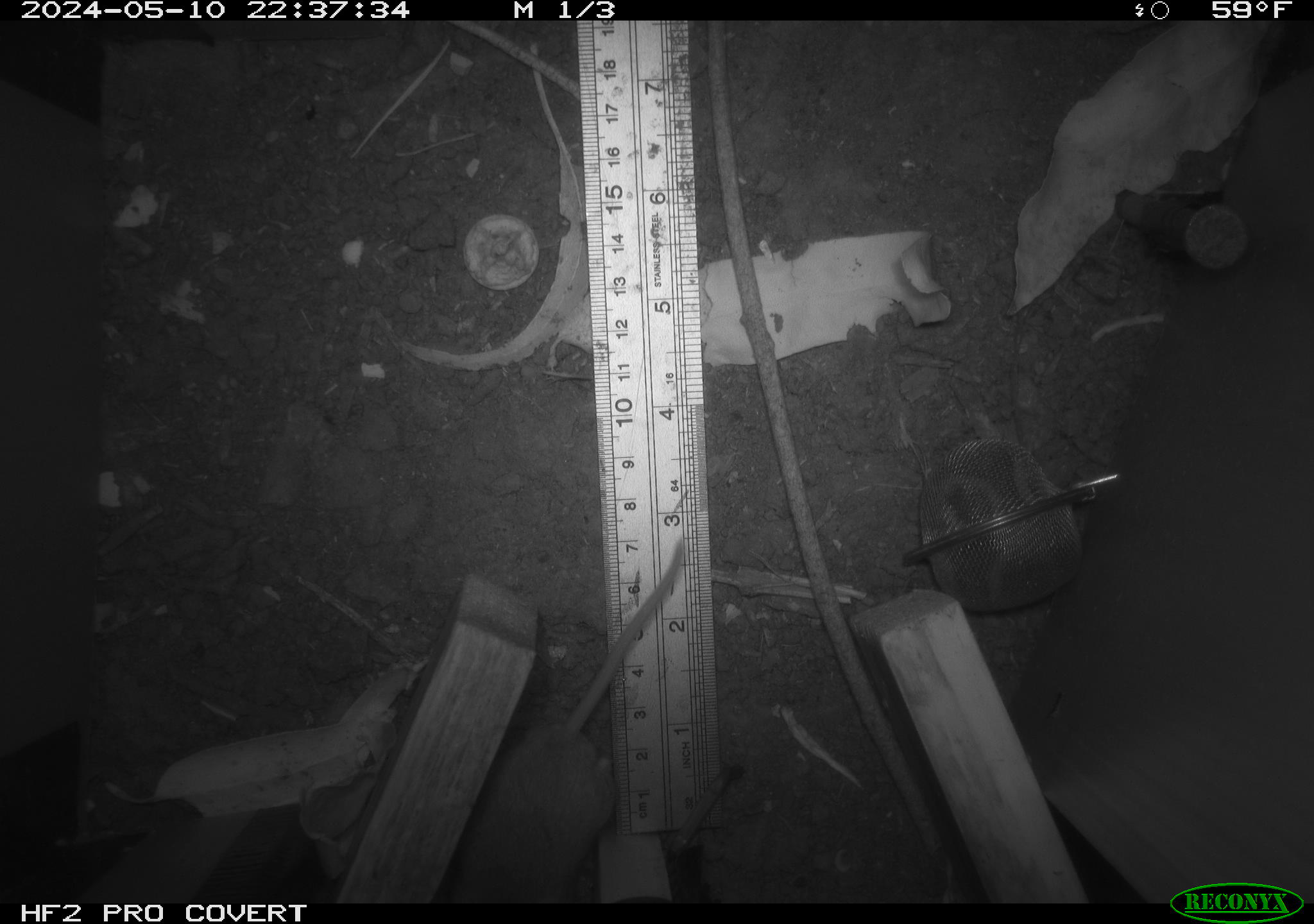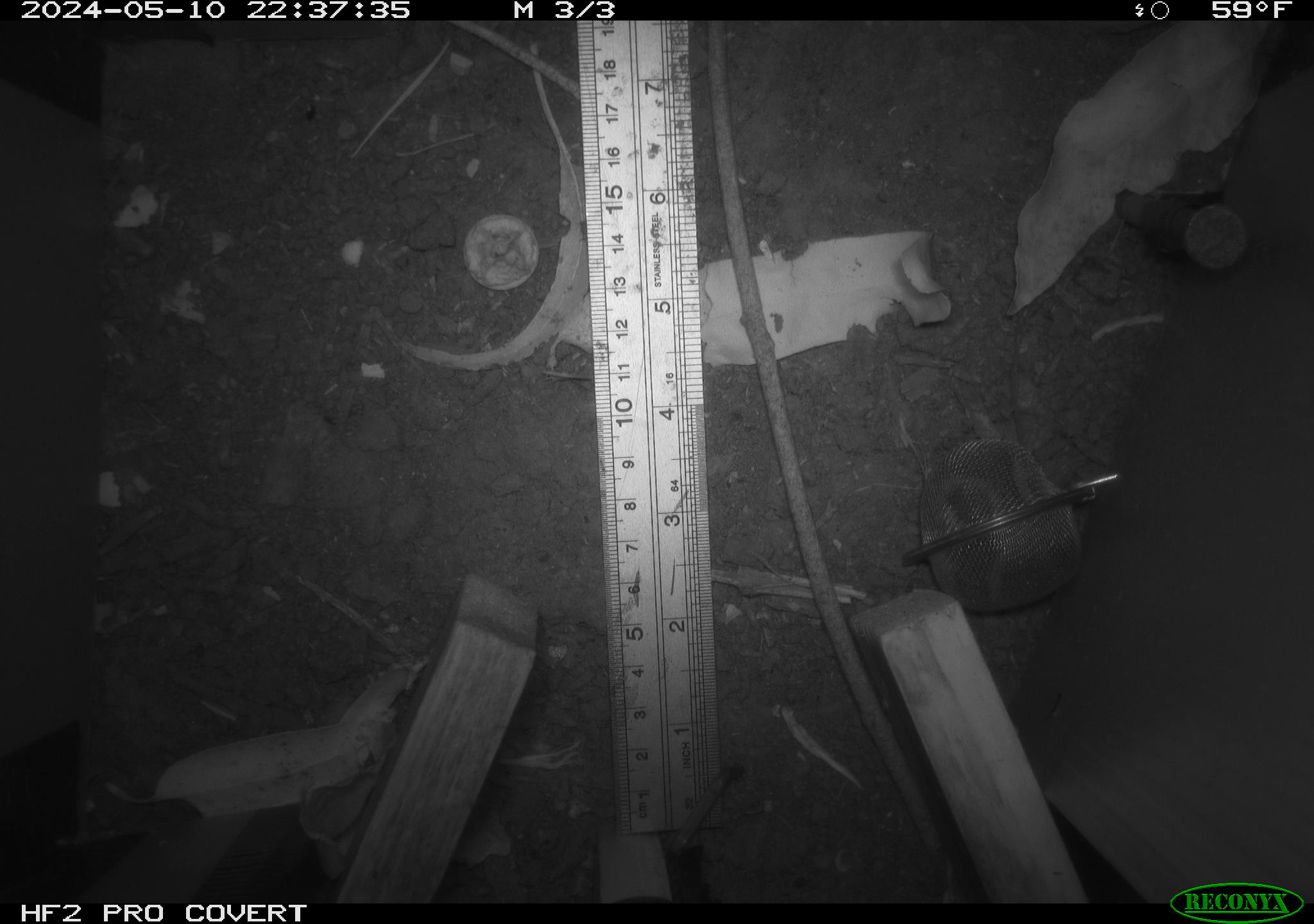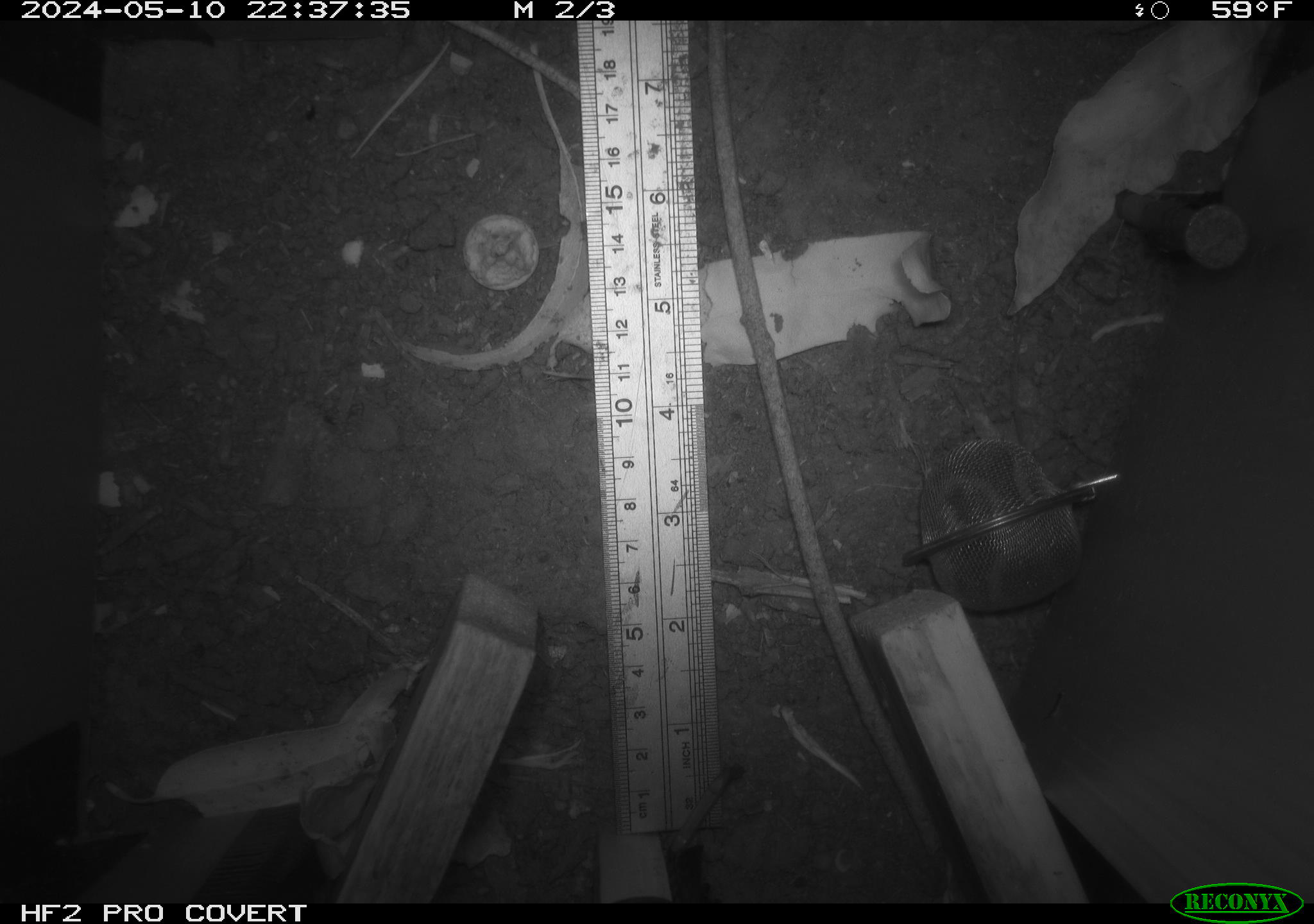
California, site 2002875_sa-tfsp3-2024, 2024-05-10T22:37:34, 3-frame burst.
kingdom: Animalia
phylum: Chordata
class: Mammalia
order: Rodentia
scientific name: Rodentia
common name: mouse species